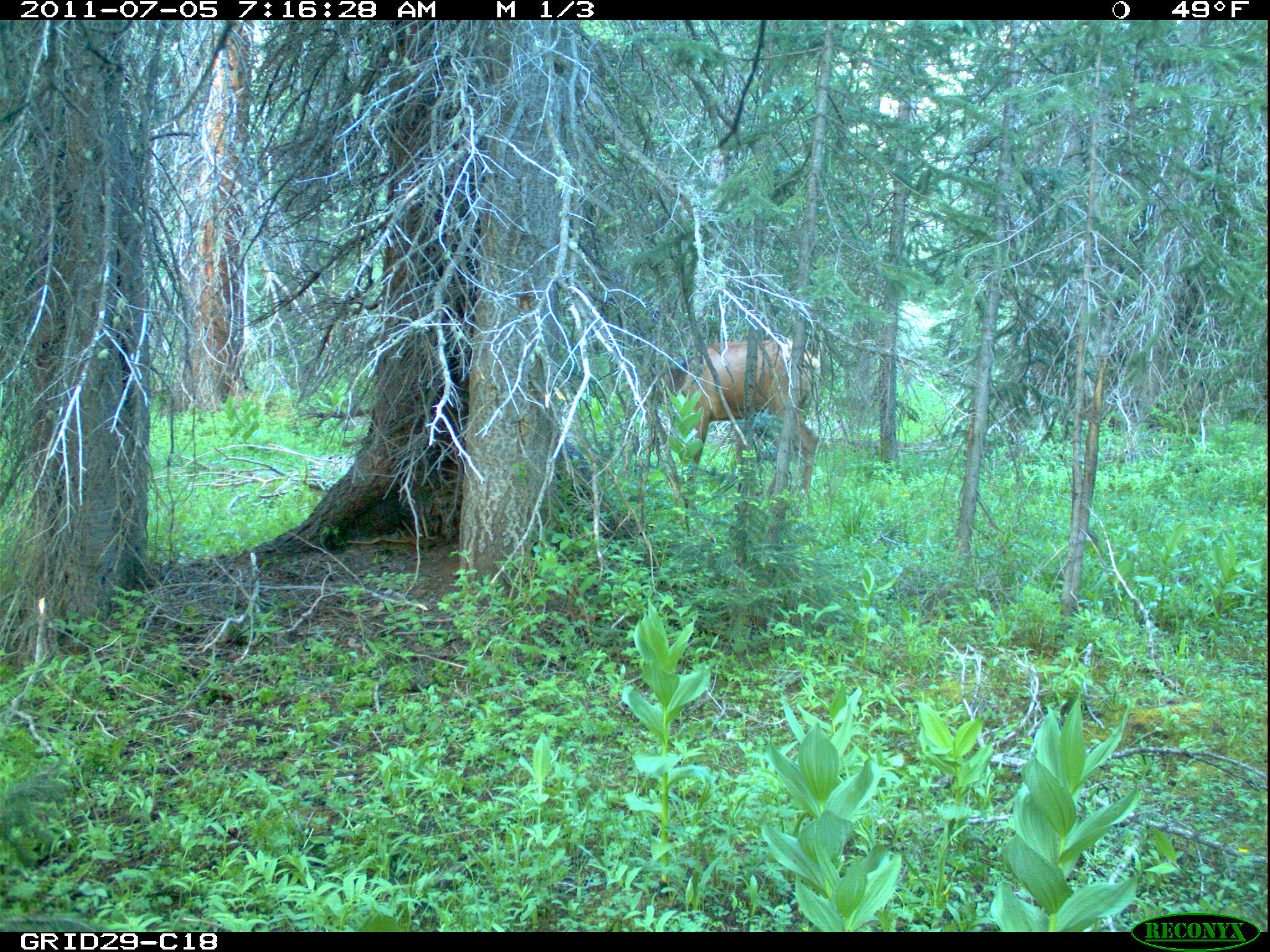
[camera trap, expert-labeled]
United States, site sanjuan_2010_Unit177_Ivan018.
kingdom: Animalia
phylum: Chordata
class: Mammalia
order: Artiodactyla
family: Cervidae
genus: Cervus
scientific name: Cervus elaphus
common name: red deer